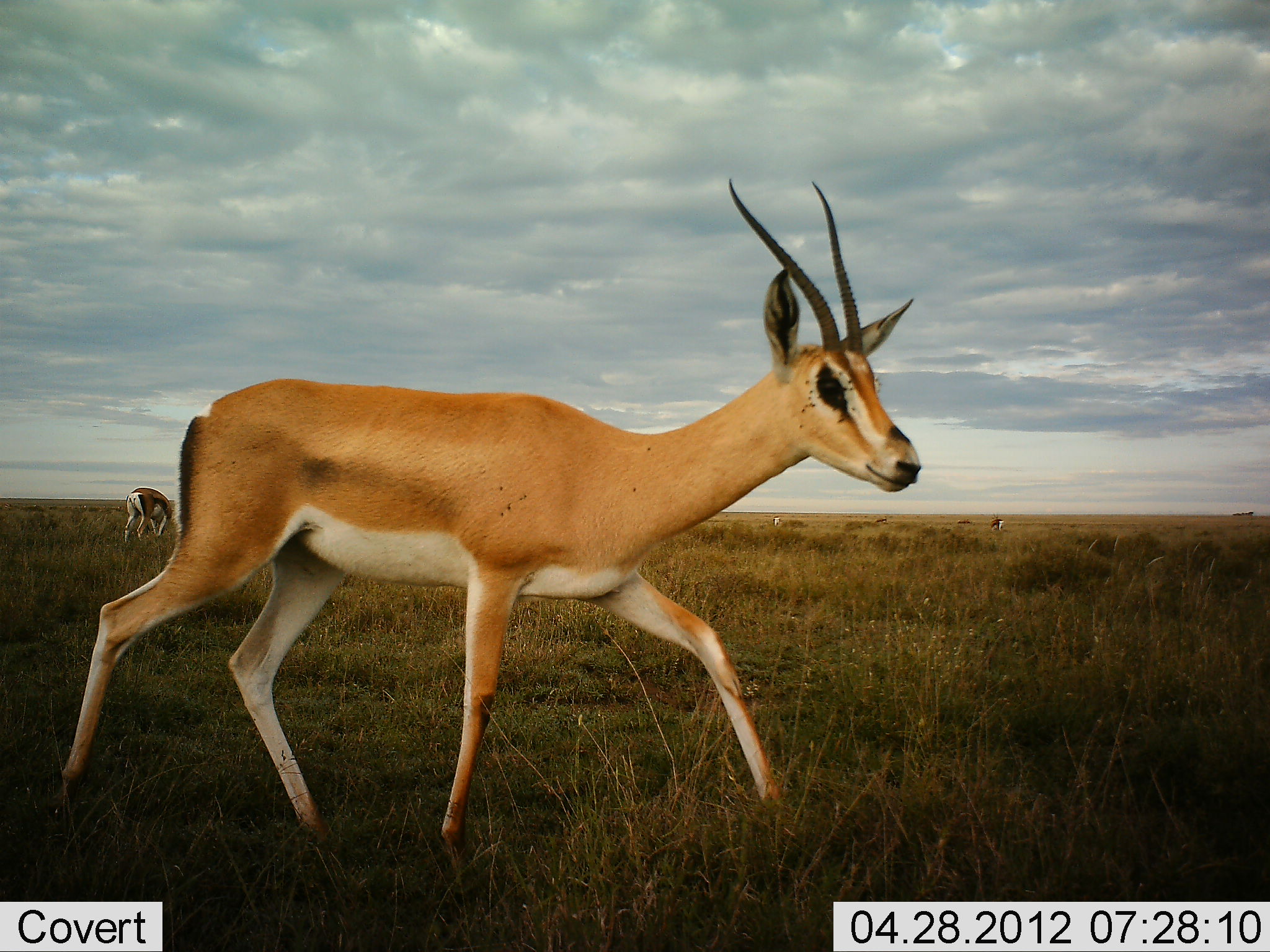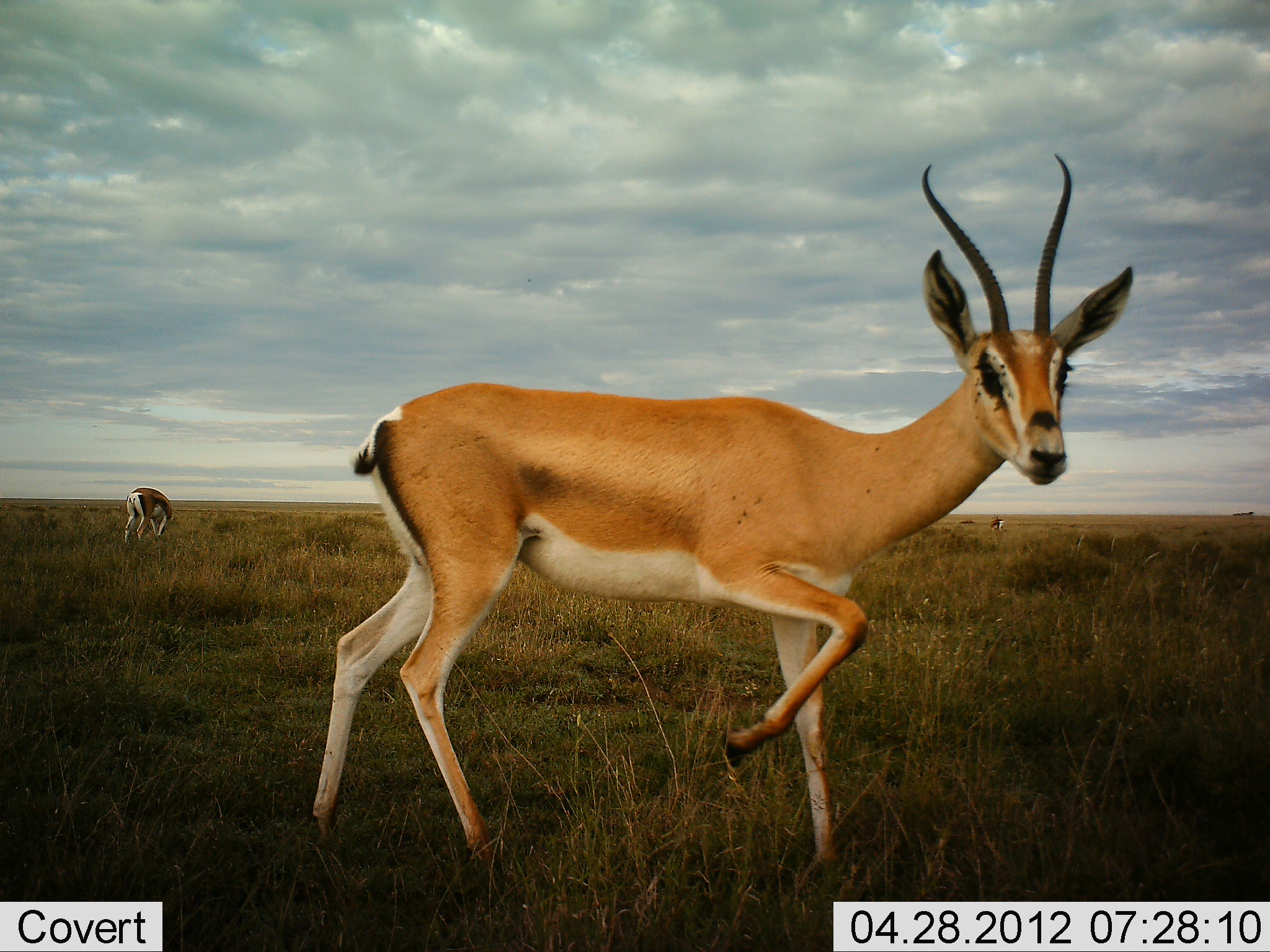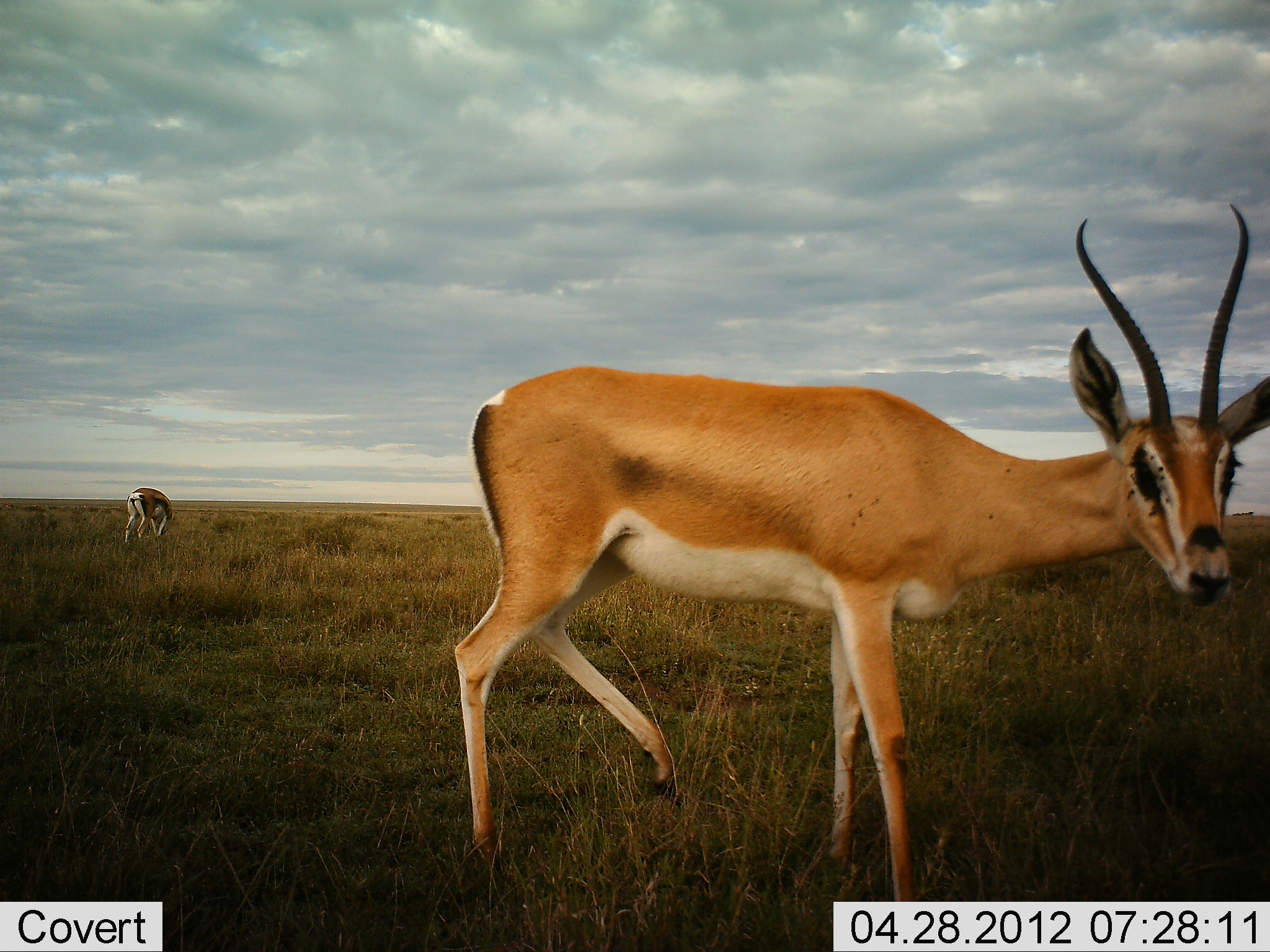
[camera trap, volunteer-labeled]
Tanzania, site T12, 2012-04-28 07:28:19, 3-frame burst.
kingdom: Animalia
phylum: Chordata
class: Mammalia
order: Artiodactyla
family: Bovidae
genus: Nanger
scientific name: Nanger granti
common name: grant's gazelle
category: gazellegrants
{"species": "gazellegrants (grant's gazelle) (Nanger granti)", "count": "2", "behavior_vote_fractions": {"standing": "64%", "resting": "0%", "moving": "80%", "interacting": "0%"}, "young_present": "0%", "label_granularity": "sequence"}